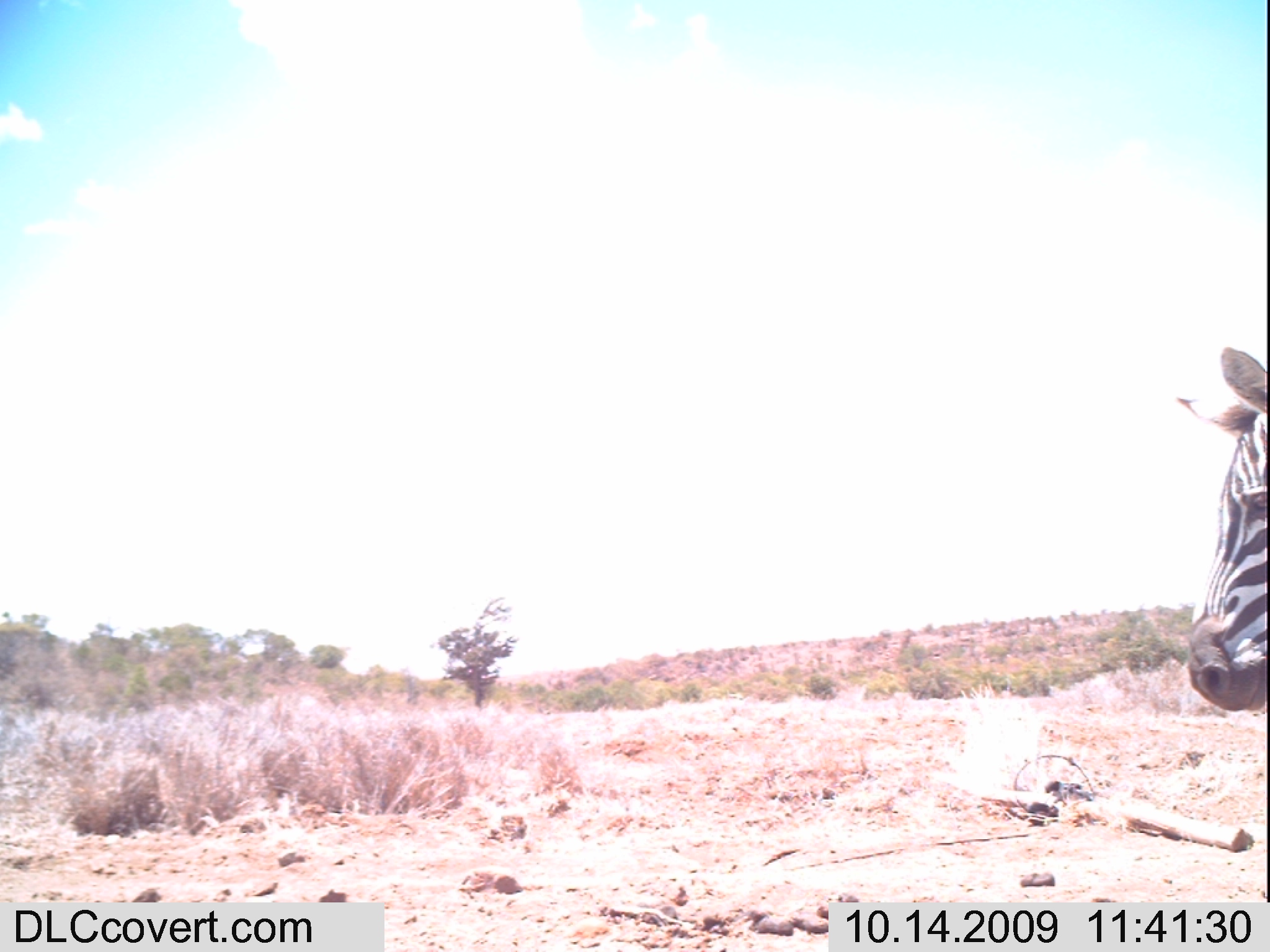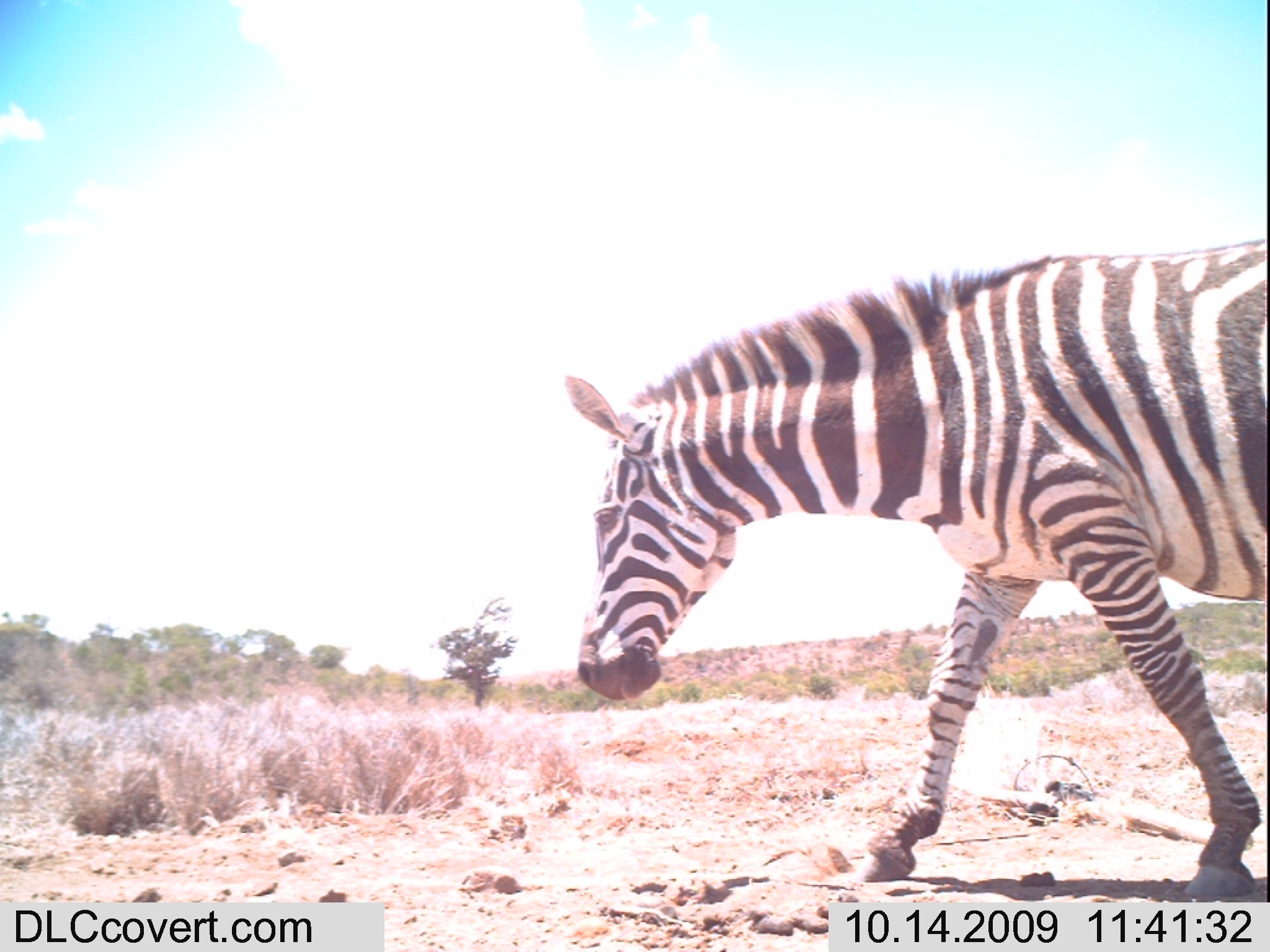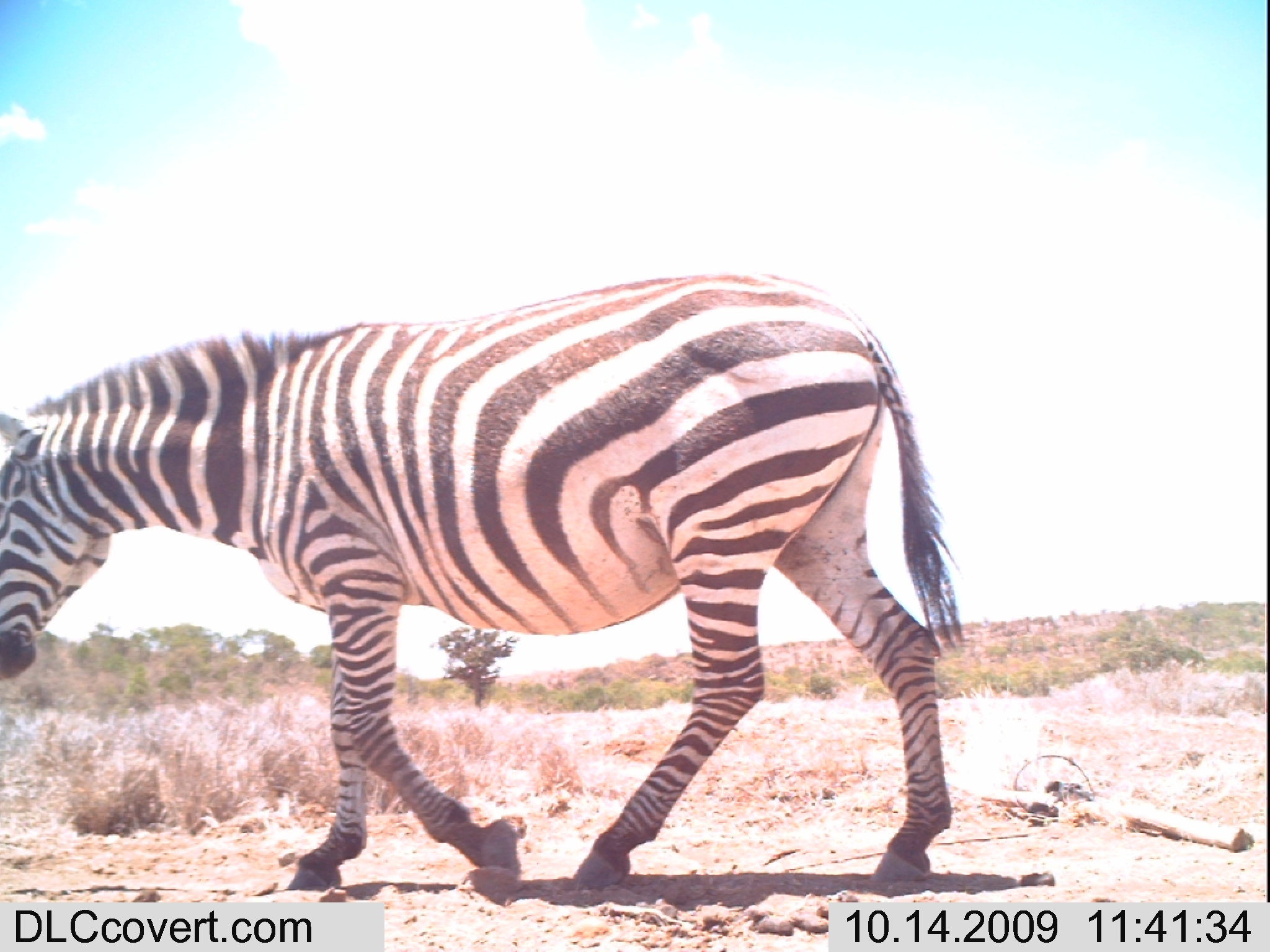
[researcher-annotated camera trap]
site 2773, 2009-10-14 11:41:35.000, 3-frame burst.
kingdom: Animalia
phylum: Chordata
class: Mammalia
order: Perissodactyla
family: Equidae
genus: Equus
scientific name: Equus quagga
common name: plains zebra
Equus quagga (plains zebra), count 1.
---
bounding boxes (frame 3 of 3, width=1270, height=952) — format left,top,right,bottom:
equus quagga: 0,273,964,880